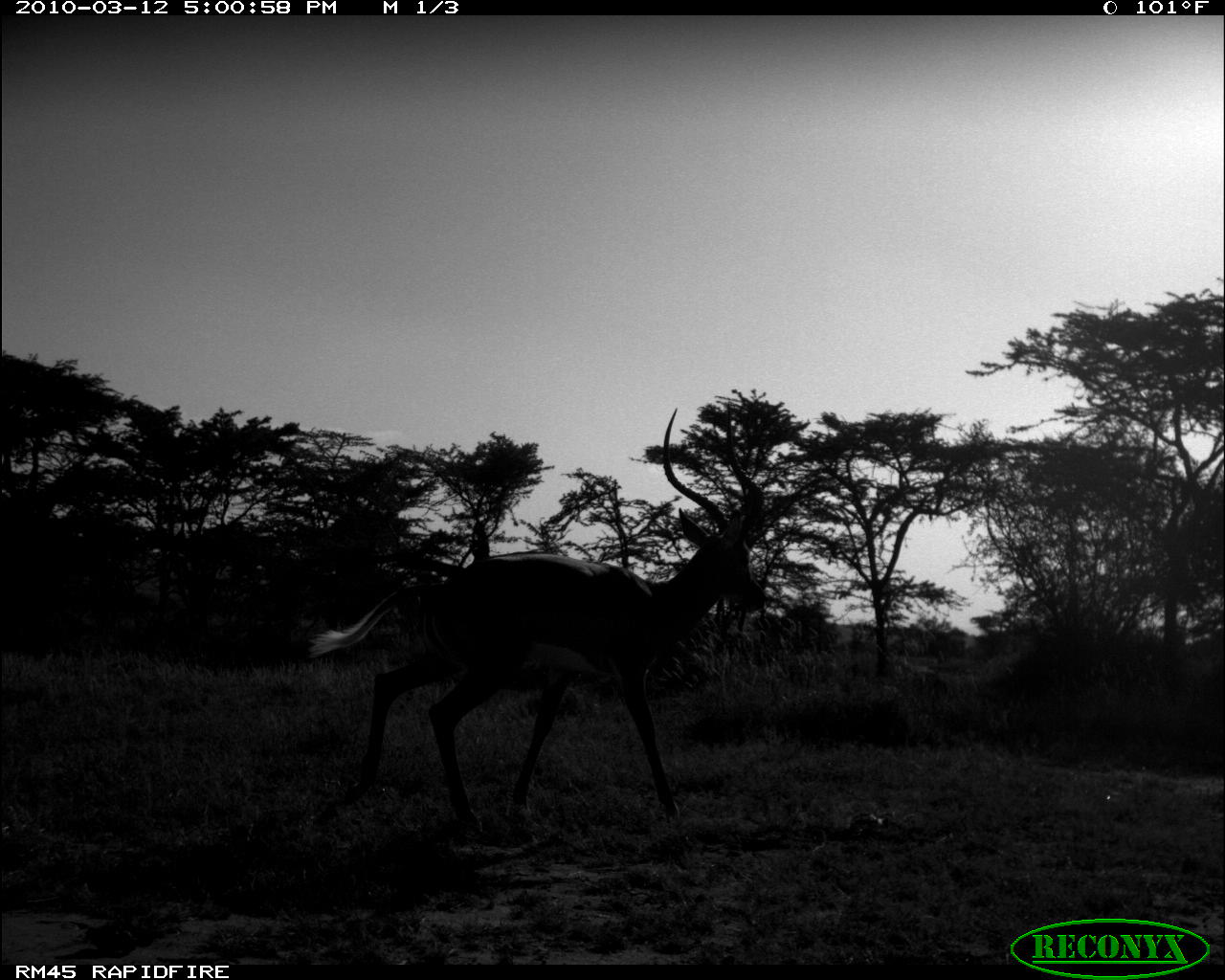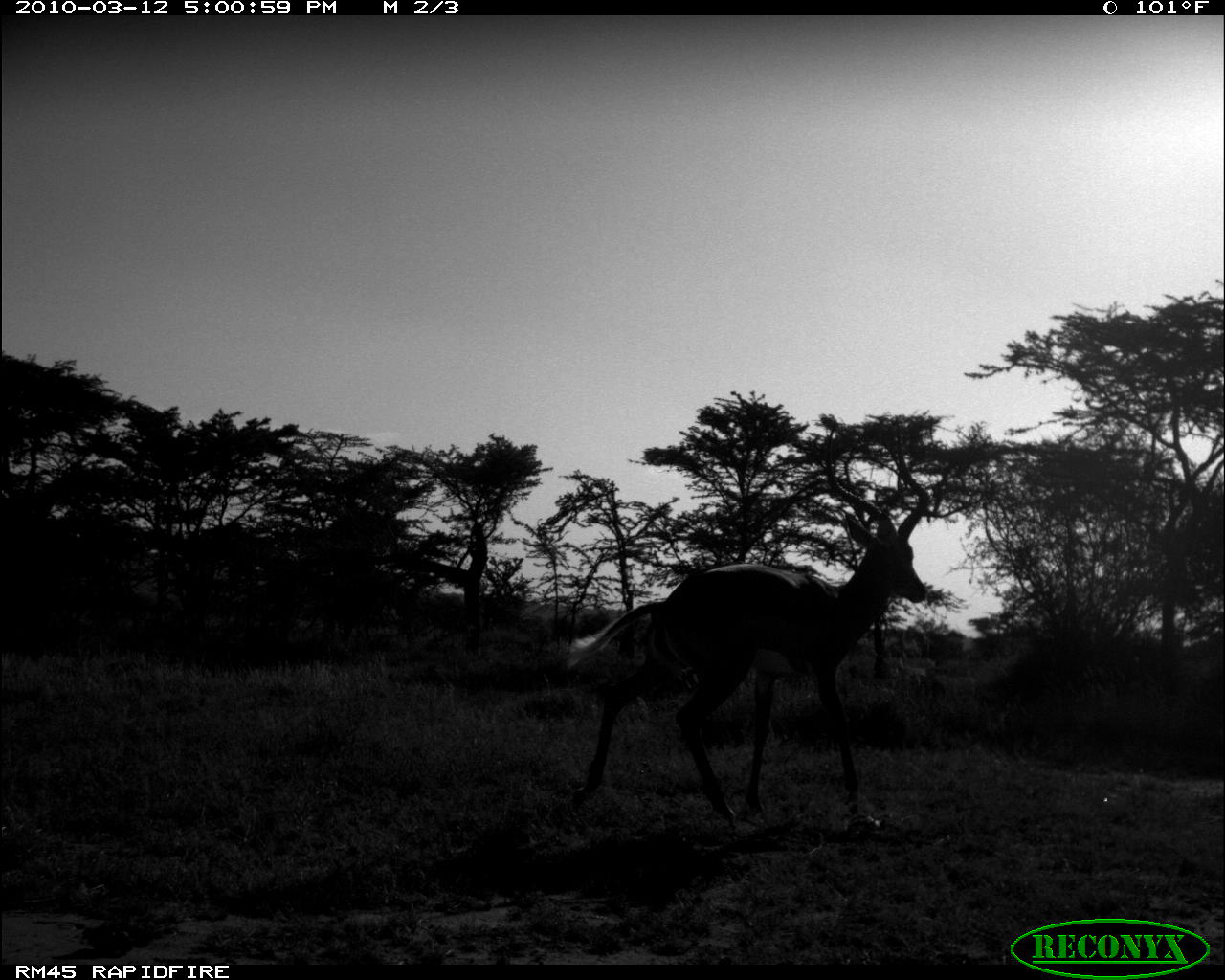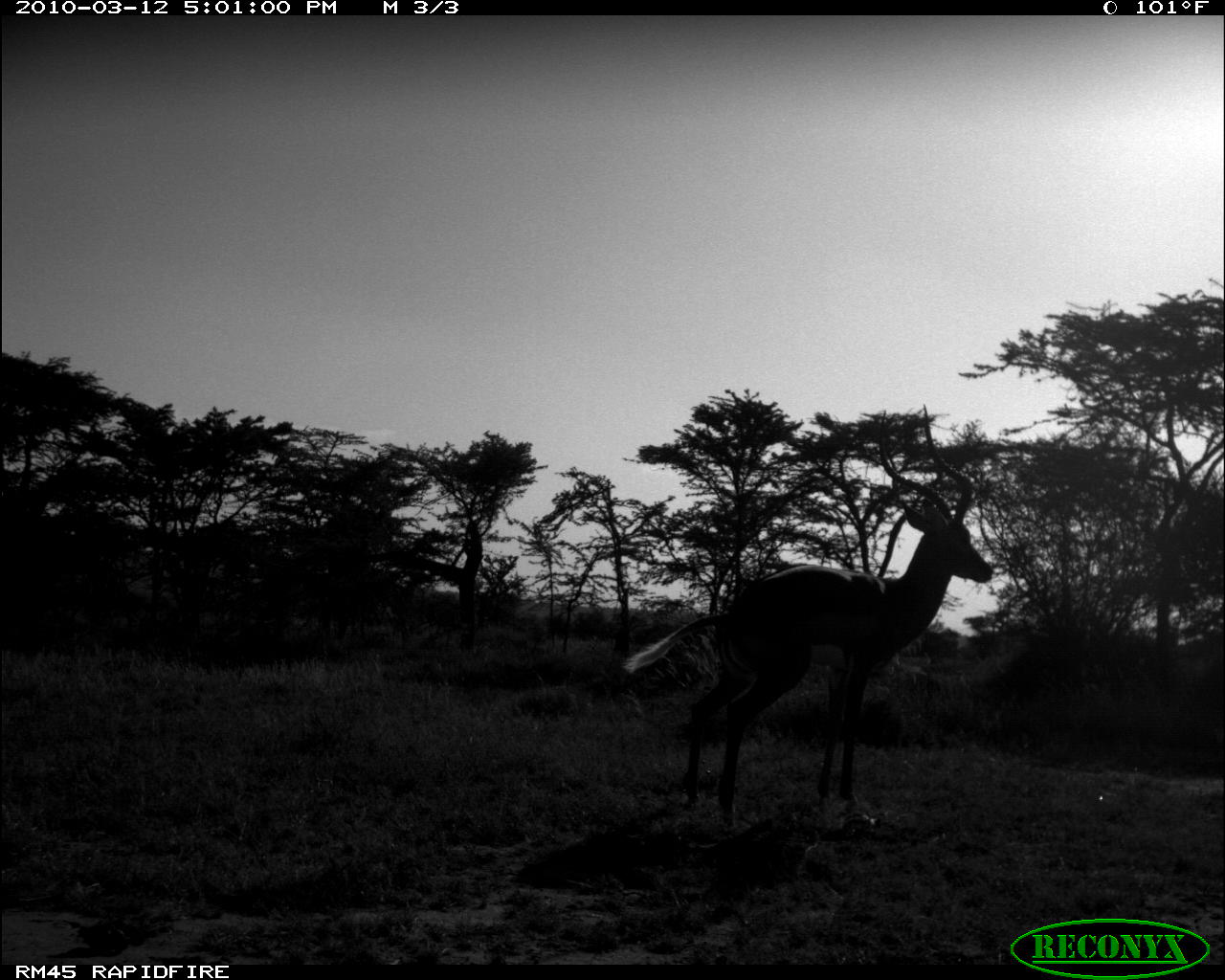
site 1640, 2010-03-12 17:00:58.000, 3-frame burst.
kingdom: Animalia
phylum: Chordata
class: Mammalia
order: Artiodactyla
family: Bovidae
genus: Aepyceros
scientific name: Aepyceros melampus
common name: impala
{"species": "Aepyceros melampus (impala)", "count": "1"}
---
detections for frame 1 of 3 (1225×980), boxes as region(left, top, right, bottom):
aepyceros melampus: region(306, 397, 766, 836)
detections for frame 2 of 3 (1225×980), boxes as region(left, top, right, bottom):
aepyceros melampus: region(562, 415, 934, 840)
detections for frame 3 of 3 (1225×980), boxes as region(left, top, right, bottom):
aepyceros melampus: region(618, 402, 995, 840)